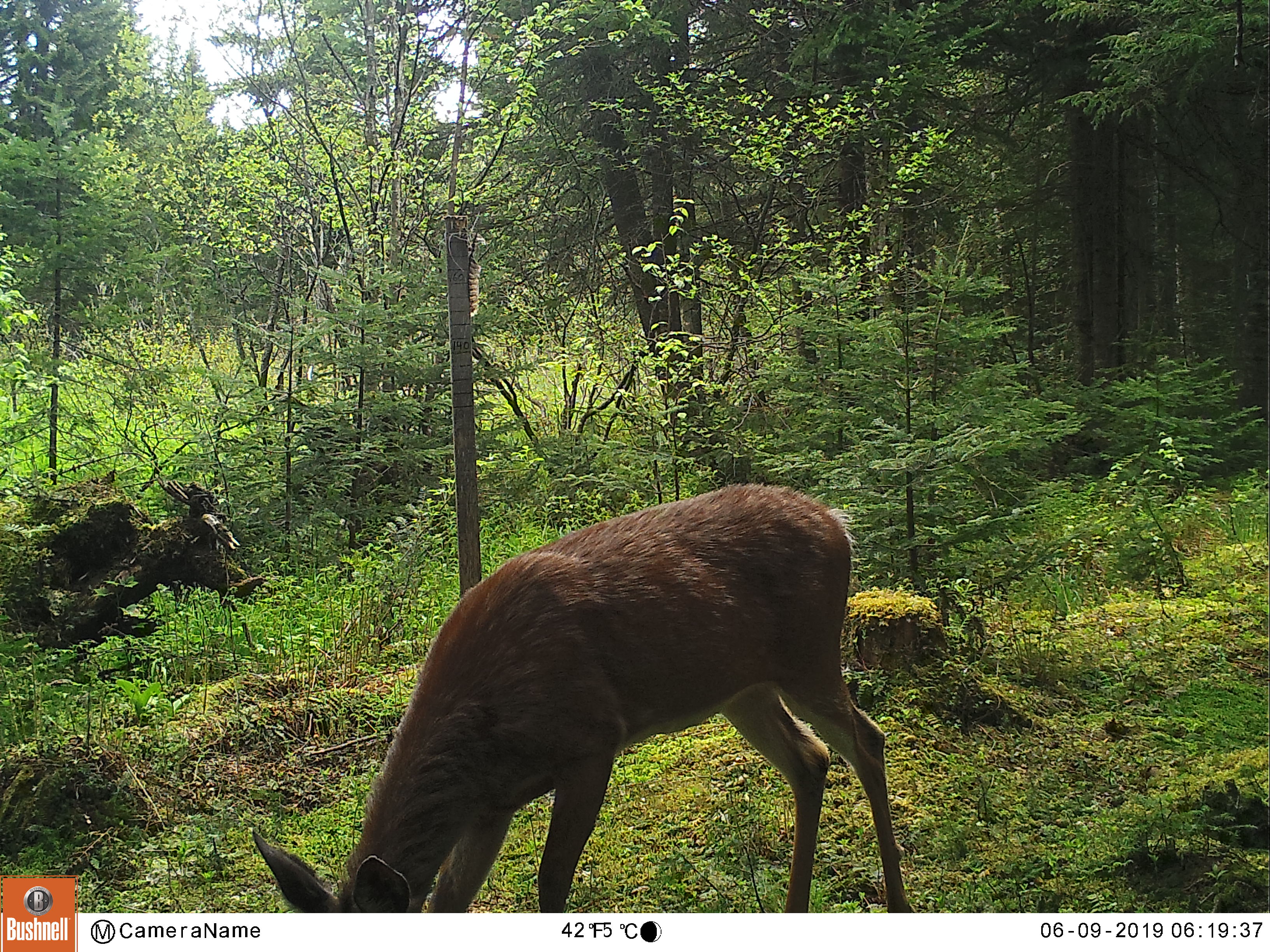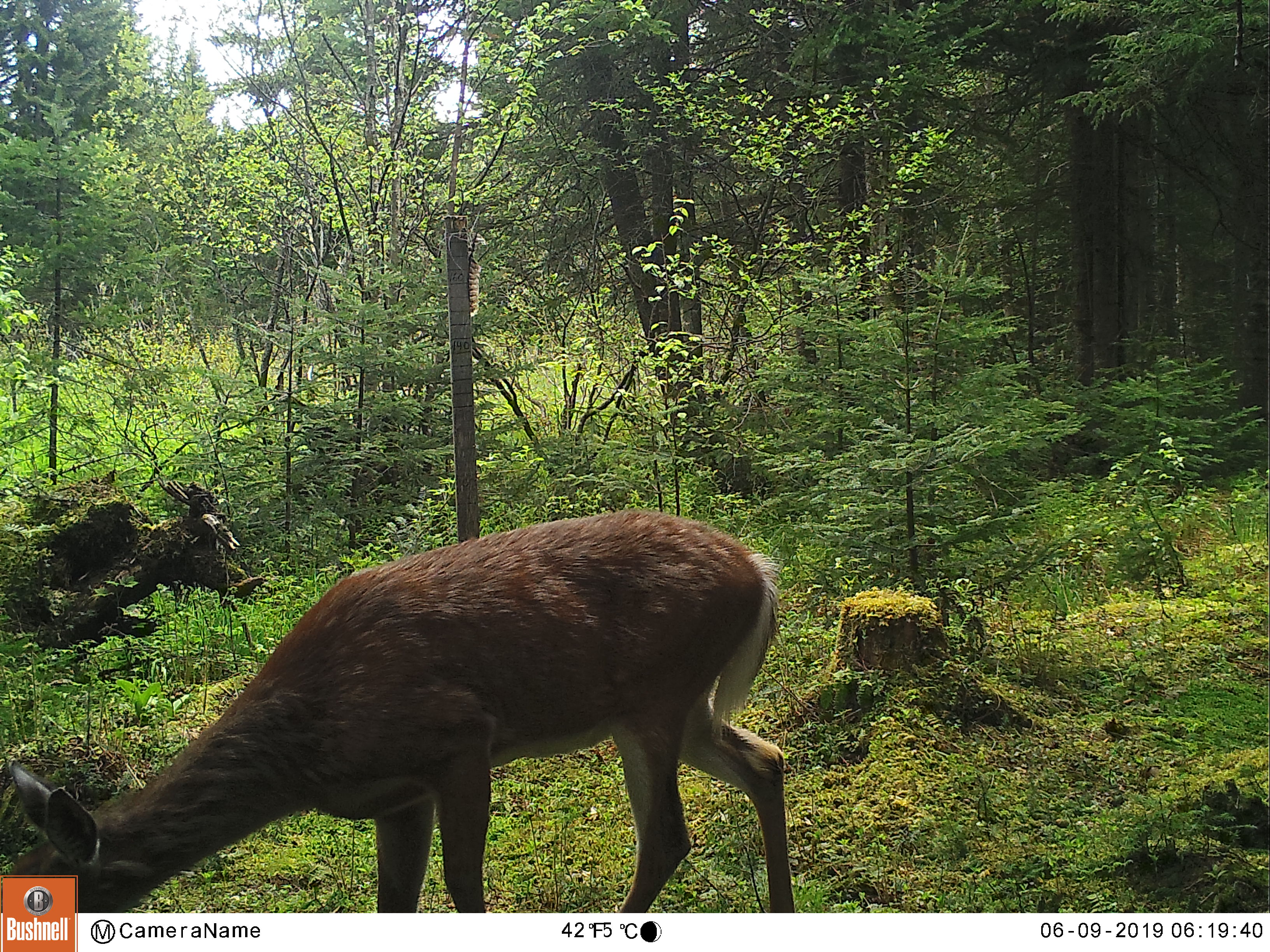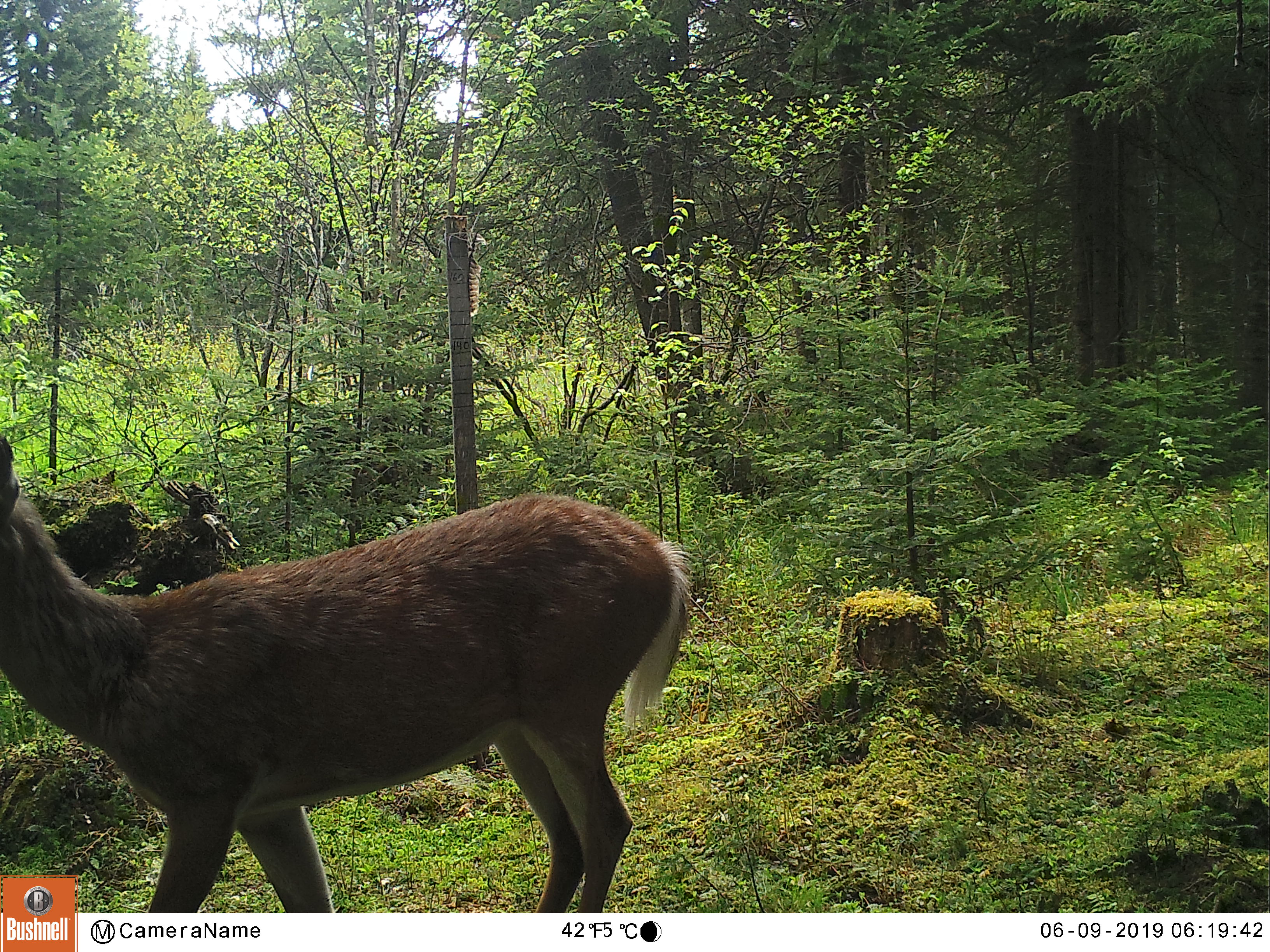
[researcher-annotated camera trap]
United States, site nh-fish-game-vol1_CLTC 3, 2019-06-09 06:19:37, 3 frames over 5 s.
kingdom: Animalia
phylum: Chordata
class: Mammalia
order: Artiodactyla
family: Cervidae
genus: Odocoileus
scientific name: Odocoileus virginianus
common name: white-tailed deer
White-tailed deer (Odocoileus virginianus).